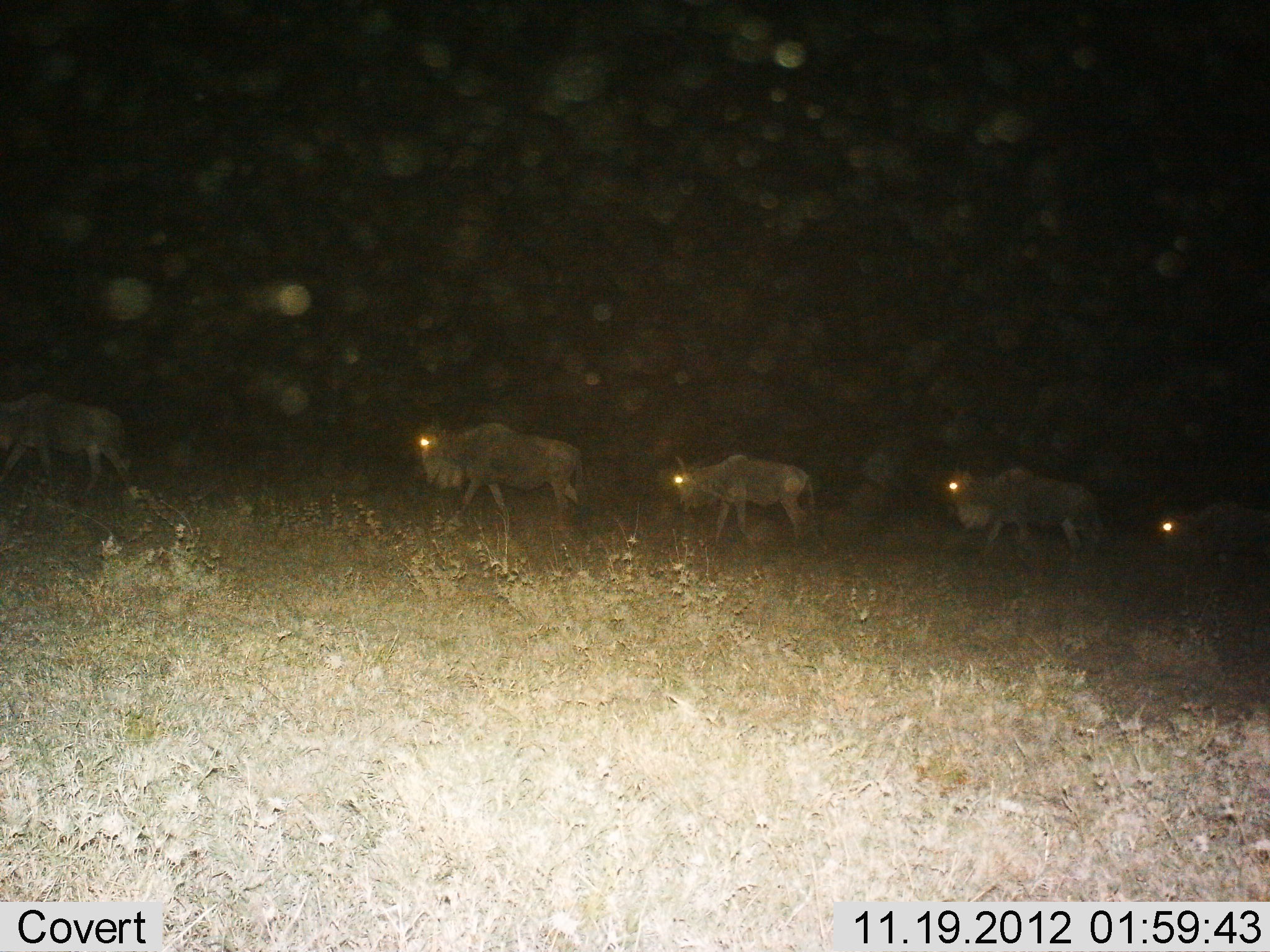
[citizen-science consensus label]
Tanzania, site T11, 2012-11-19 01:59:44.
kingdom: Animalia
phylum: Chordata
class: Mammalia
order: Artiodactyla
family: Bovidae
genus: Connochaetes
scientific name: Connochaetes taurinus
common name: blue wildebeest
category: wildebeest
Wildebeest (blue wildebeest) (Connochaetes taurinus), count 5. Behavior (volunteer vote fractions): standing 0%, resting 0%, moving 100%, interacting 0%. Young present (vote fraction): 10%. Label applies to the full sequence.